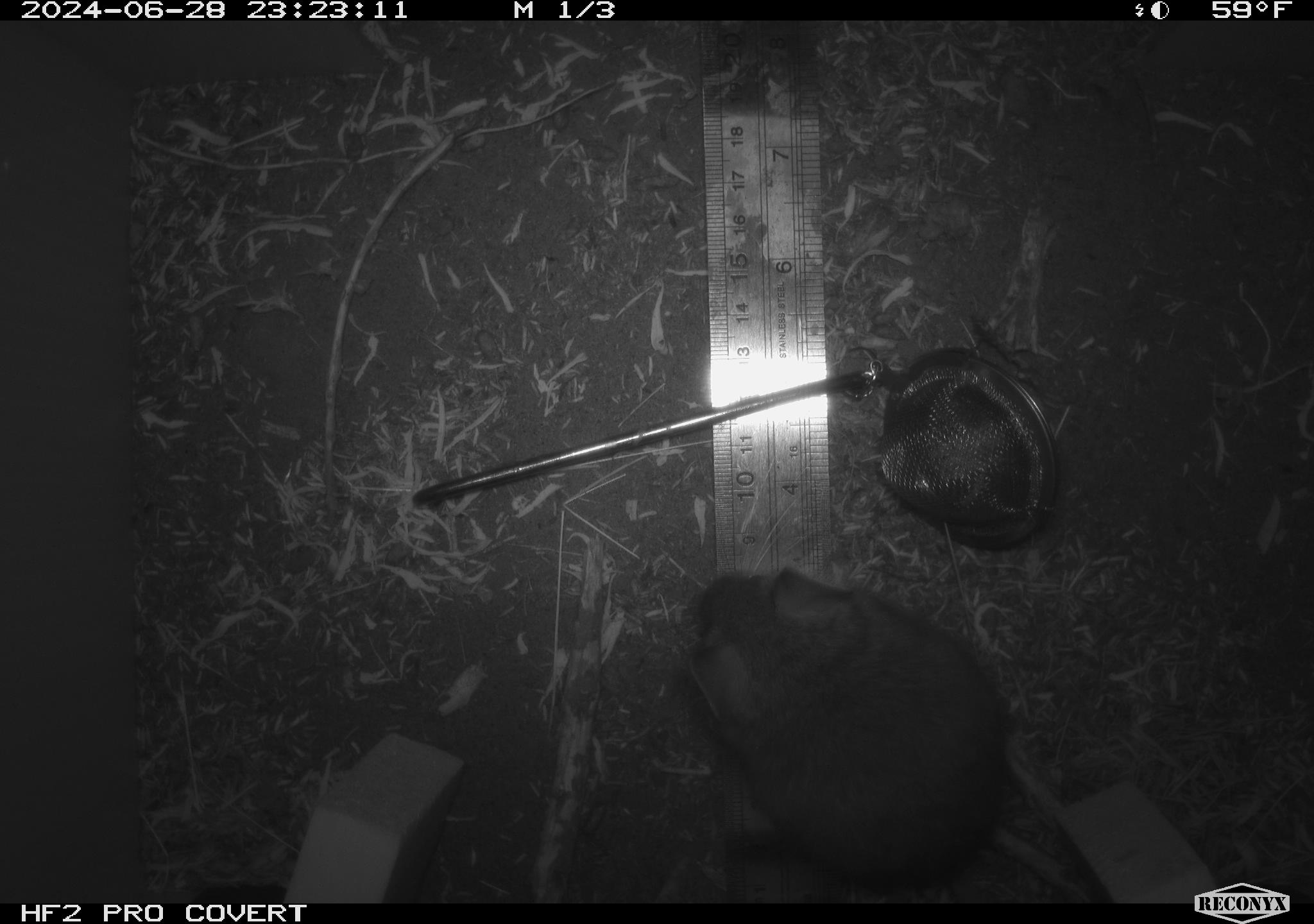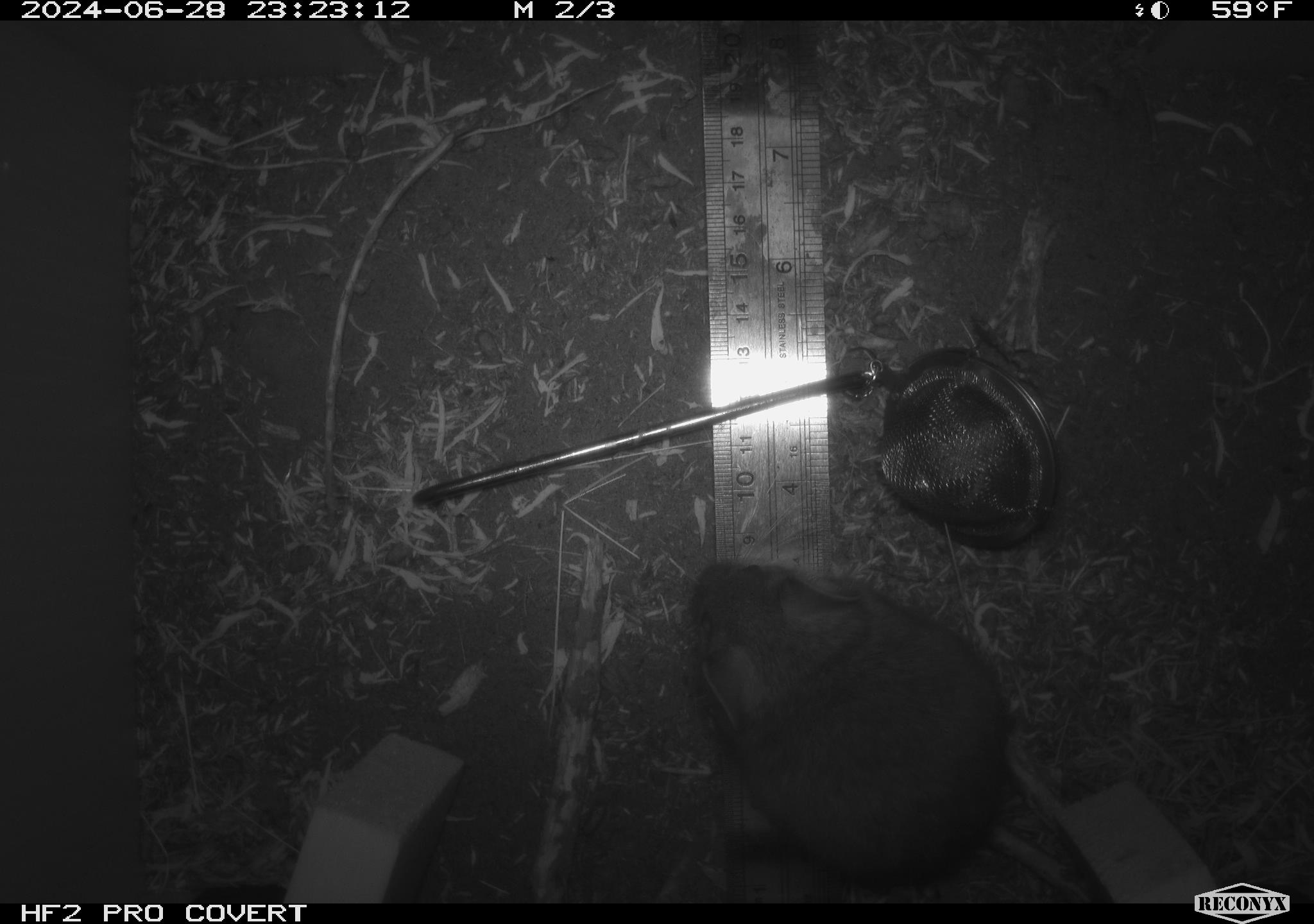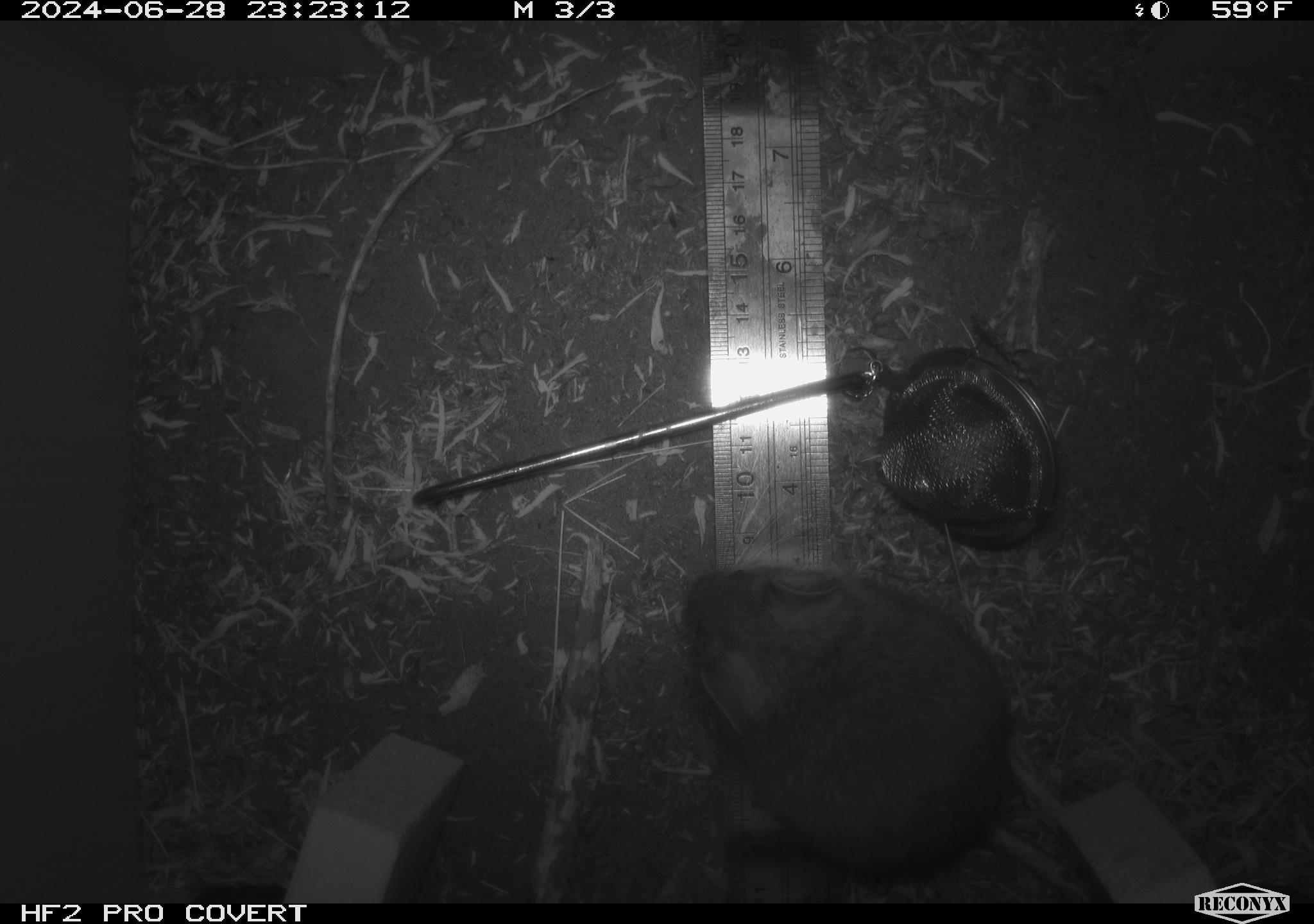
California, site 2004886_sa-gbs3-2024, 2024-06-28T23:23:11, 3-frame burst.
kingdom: Animalia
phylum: Chordata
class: Mammalia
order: Rodentia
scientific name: Rodentia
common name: mouse species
Mouse species (Rodentia).